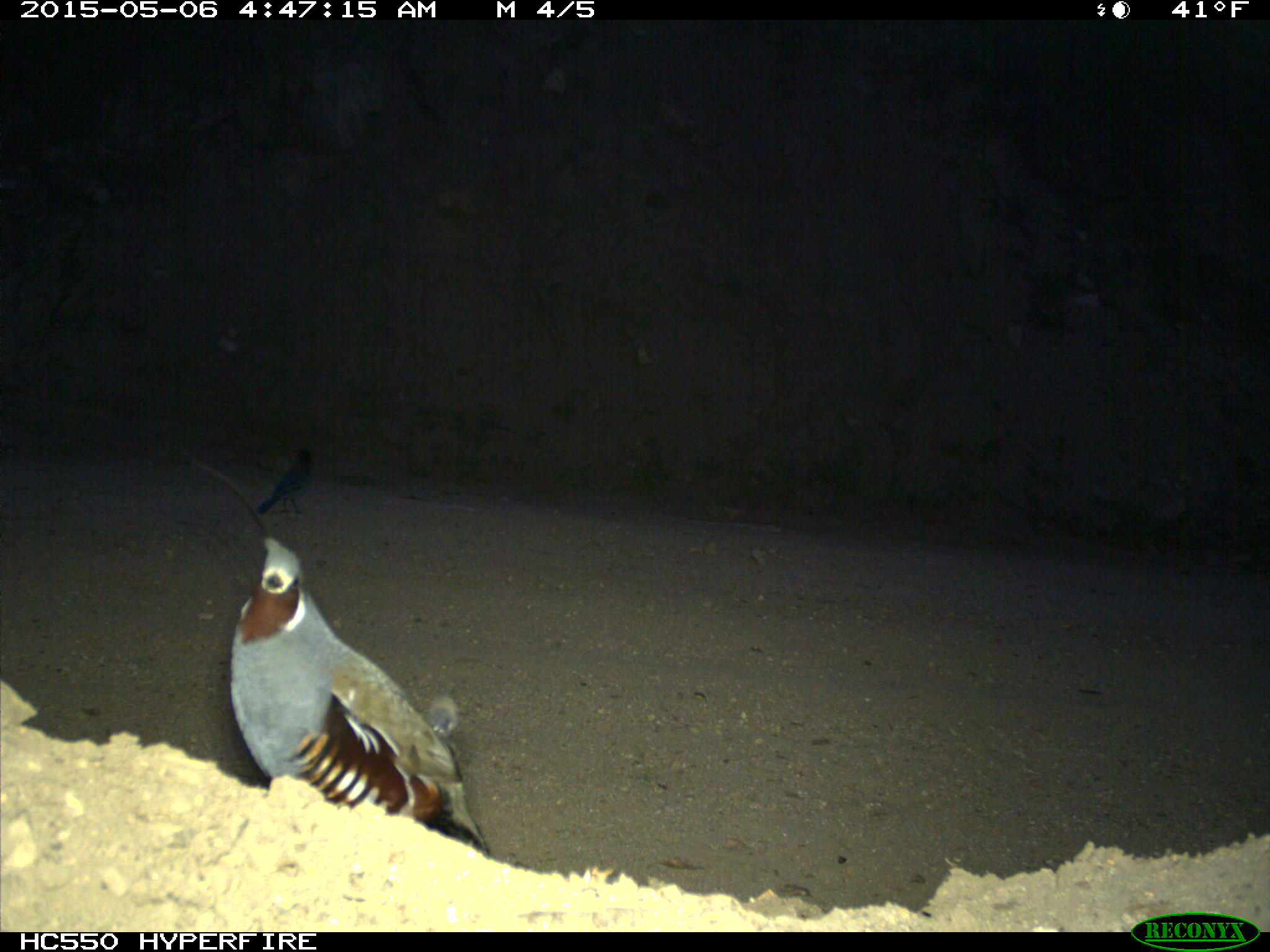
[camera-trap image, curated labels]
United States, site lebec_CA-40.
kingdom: Animalia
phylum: Chordata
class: Aves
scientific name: Aves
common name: birds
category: unidentified bird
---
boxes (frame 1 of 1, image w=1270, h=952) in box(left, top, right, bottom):
animal: box(229, 534, 491, 858); box(255, 446, 313, 516)